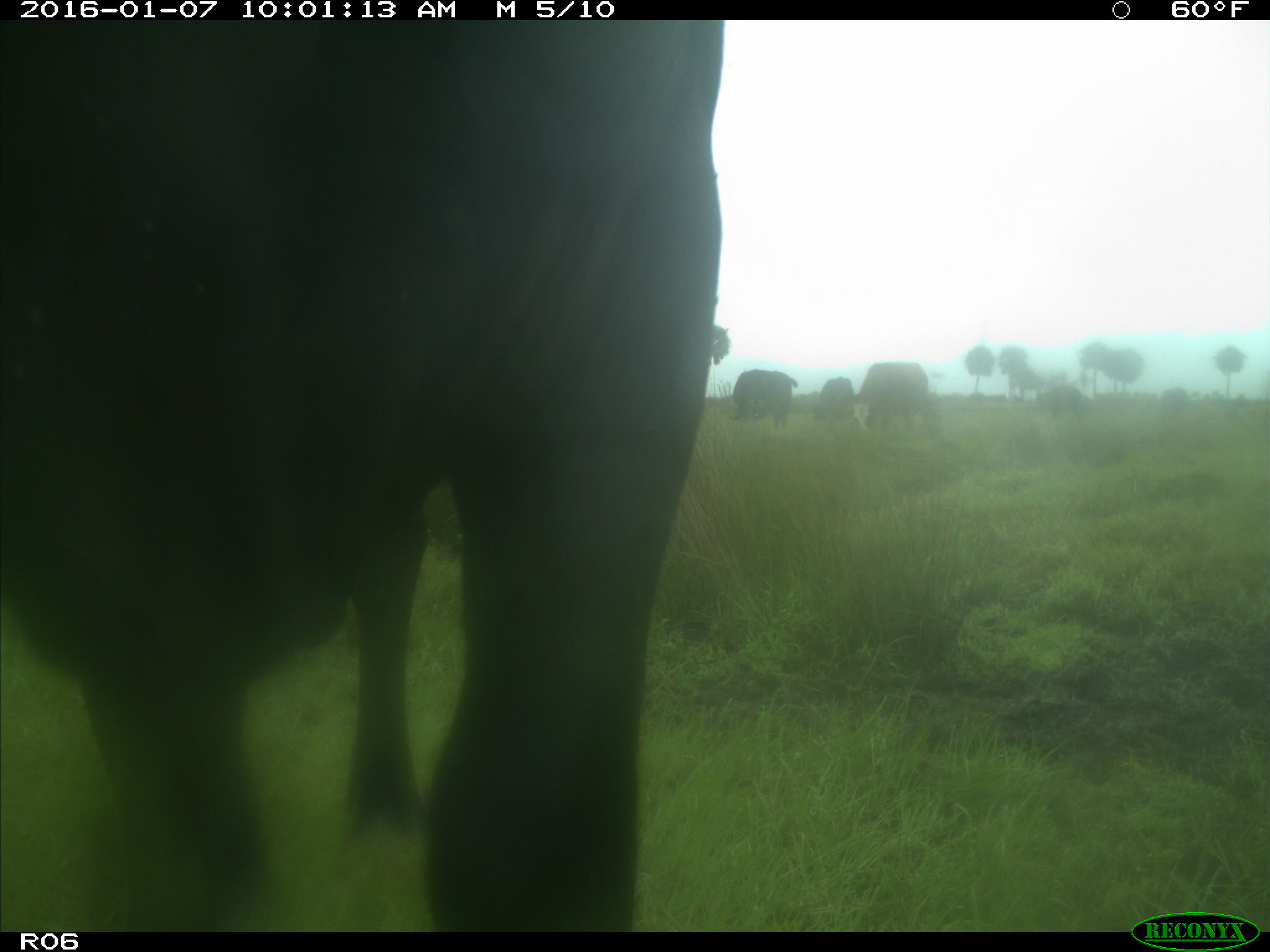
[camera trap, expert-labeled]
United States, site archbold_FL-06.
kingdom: Animalia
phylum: Chordata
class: Mammalia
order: Artiodactyla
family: Bovidae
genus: Bos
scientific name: Bos taurus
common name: domestic cow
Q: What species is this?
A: Bos taurus (domestic cow).